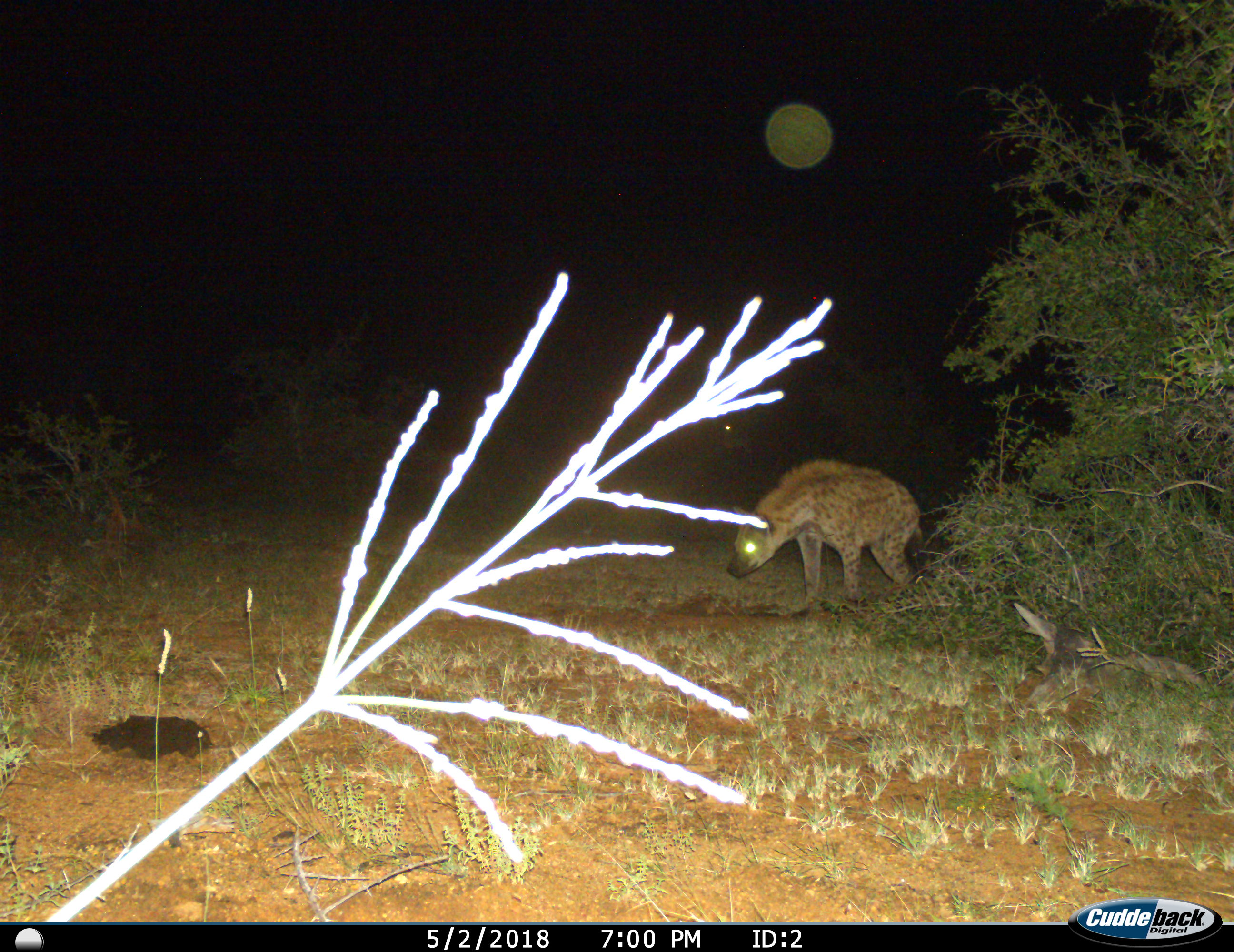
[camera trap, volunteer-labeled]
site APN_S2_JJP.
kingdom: Animalia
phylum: Chordata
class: Mammalia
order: Carnivora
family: Hyaenidae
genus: Crocuta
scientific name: Crocuta crocuta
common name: spotted hyena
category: hyenaspotted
Hyenaspotted (spotted hyena) (Crocuta crocuta), count 1. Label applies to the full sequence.